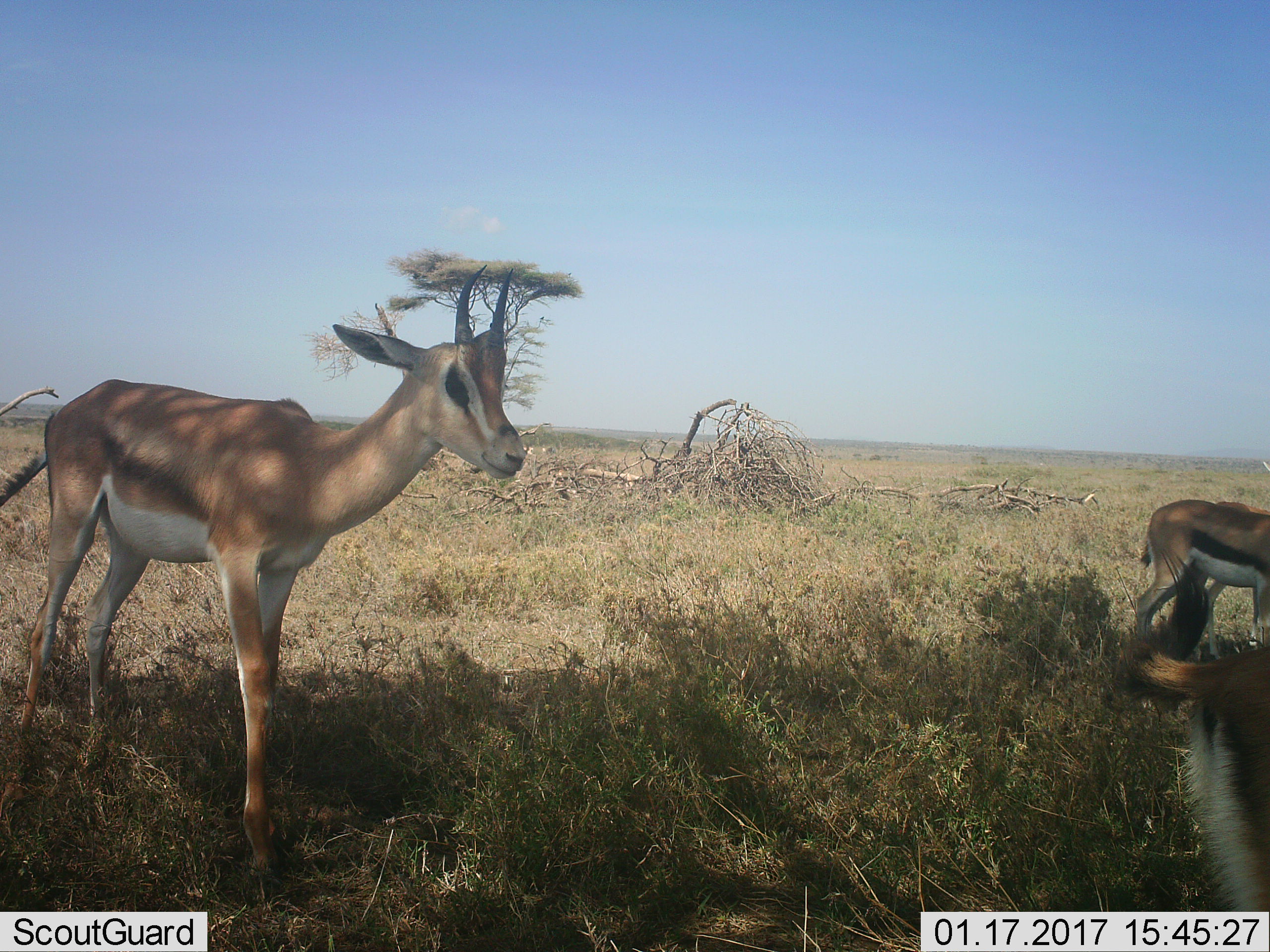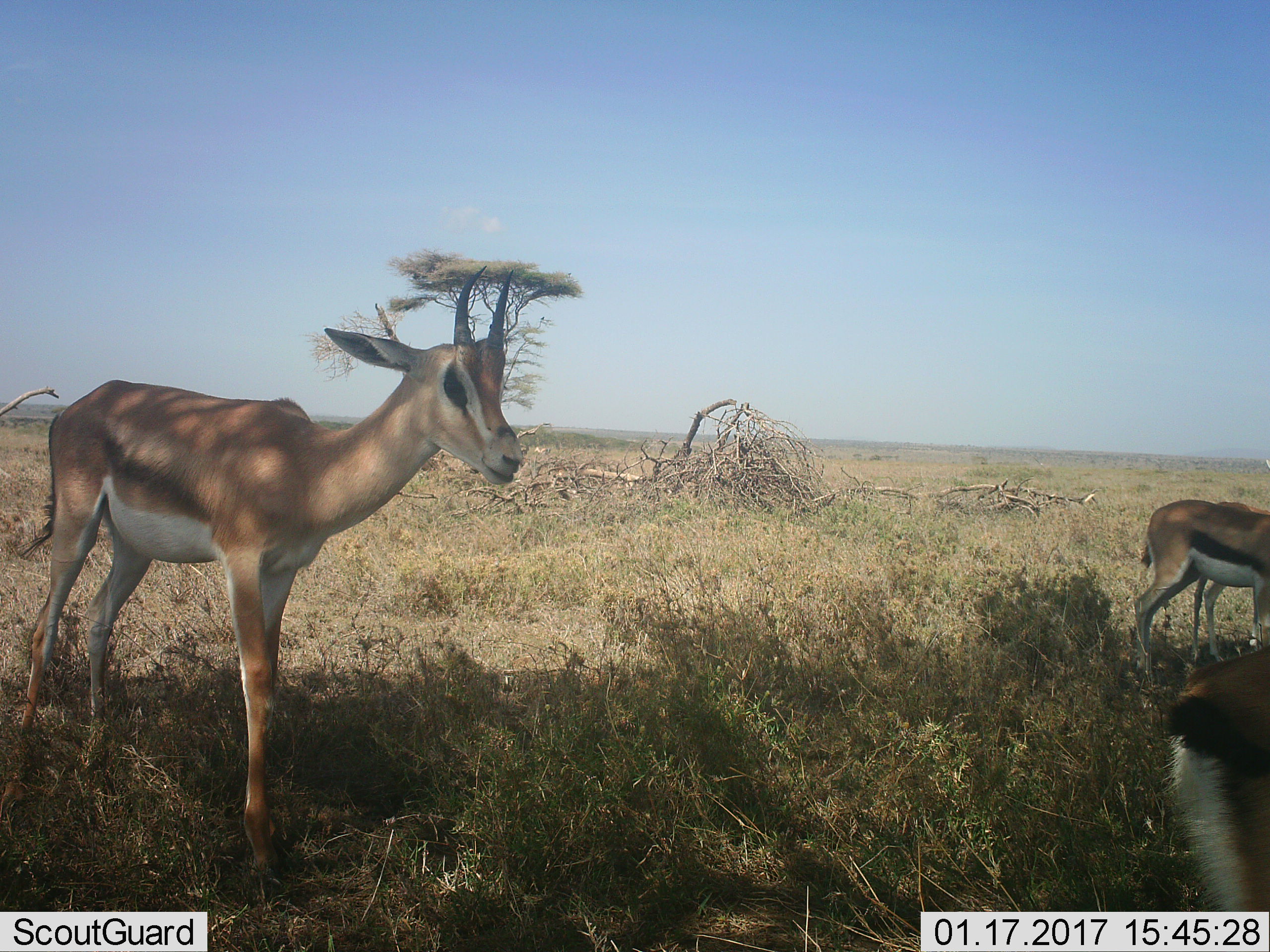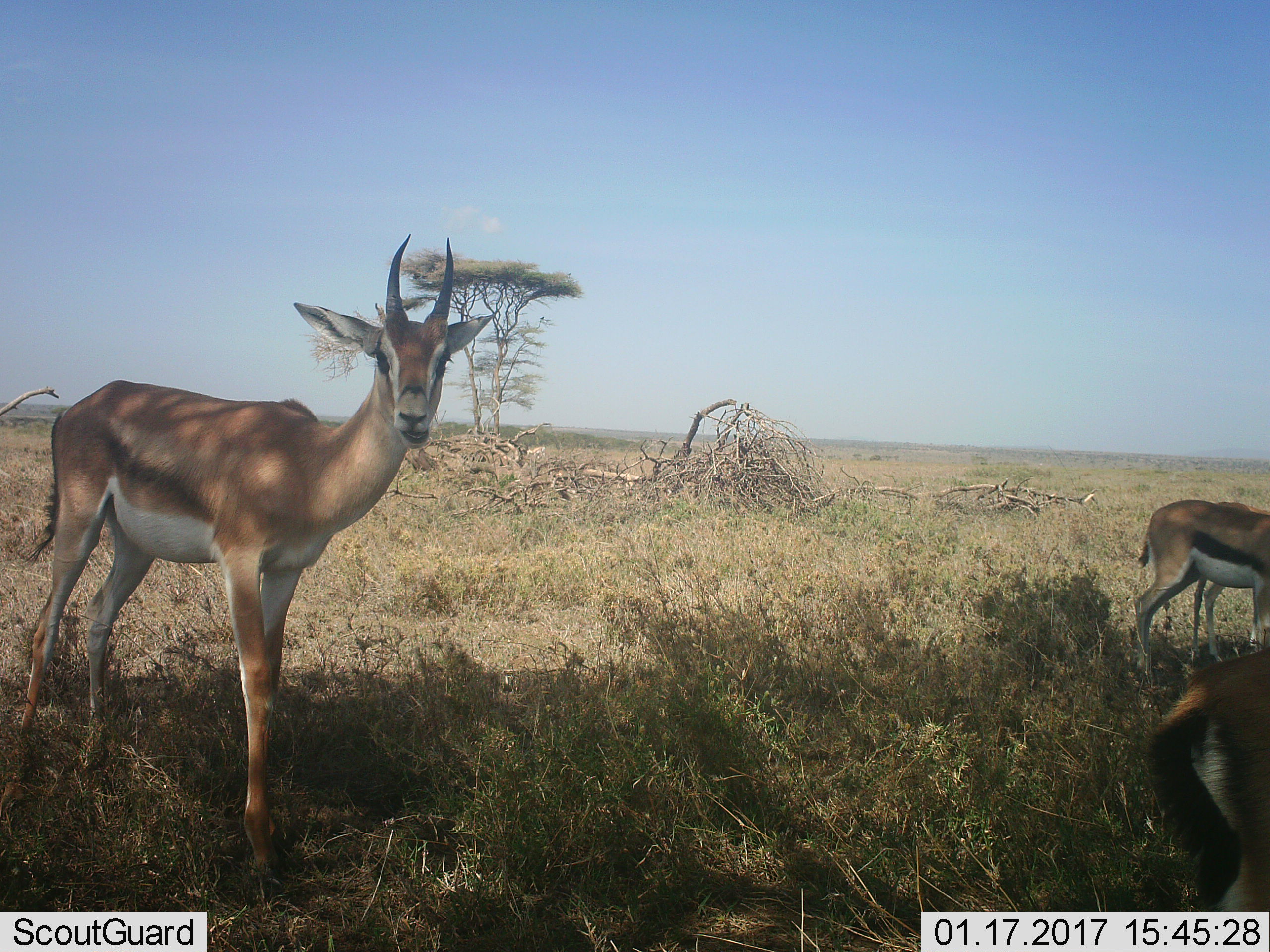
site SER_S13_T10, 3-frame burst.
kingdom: Animalia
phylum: Chordata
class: Mammalia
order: Artiodactyla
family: Bovidae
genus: Eudorcas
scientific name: Eudorcas thomsonii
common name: thomson's gazelle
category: gazellethomsons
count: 3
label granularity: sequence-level